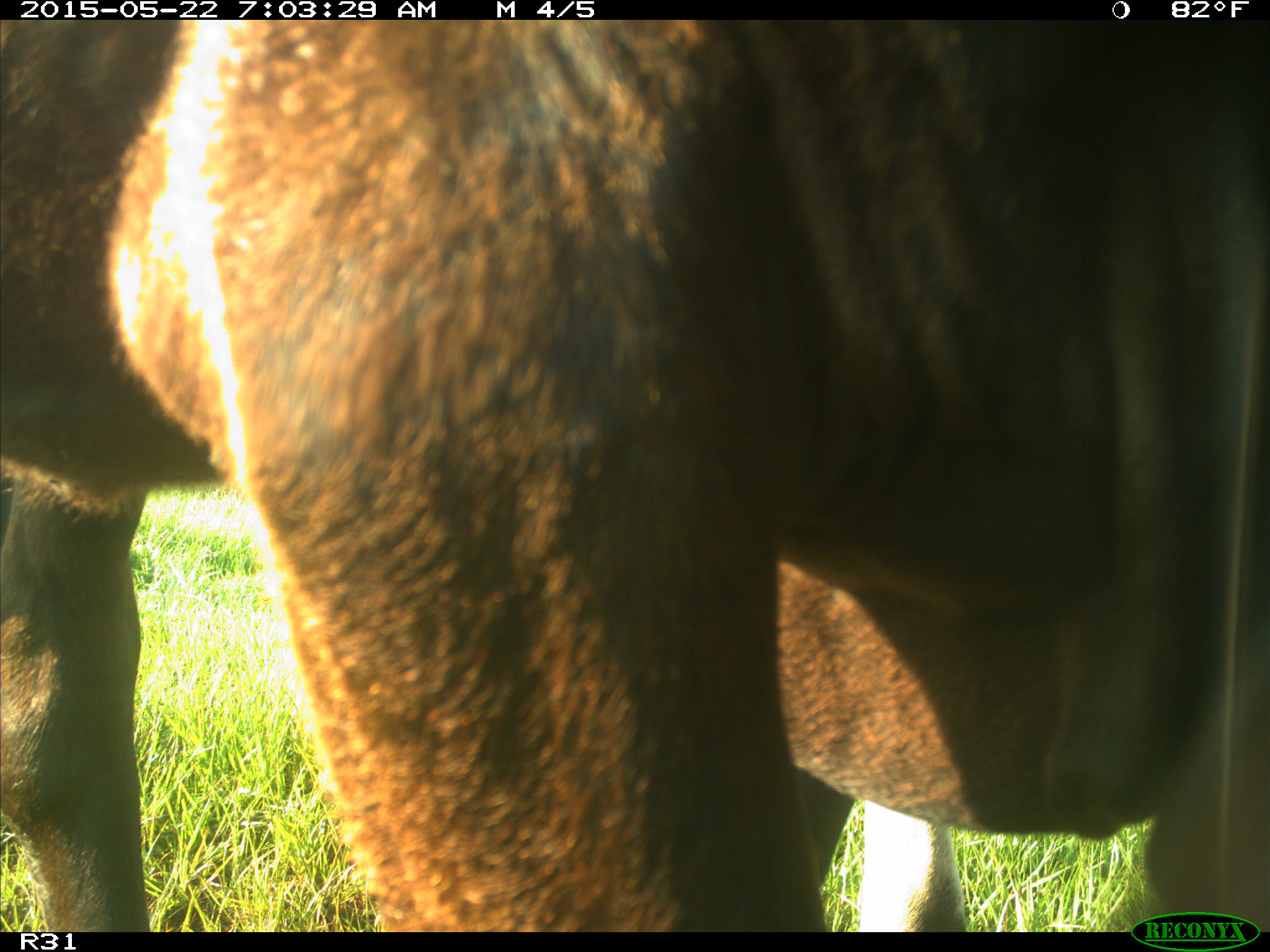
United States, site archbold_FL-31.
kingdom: Animalia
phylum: Chordata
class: Mammalia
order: Artiodactyla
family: Bovidae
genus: Bos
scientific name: Bos taurus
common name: domestic cow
Bos taurus (domestic cow).